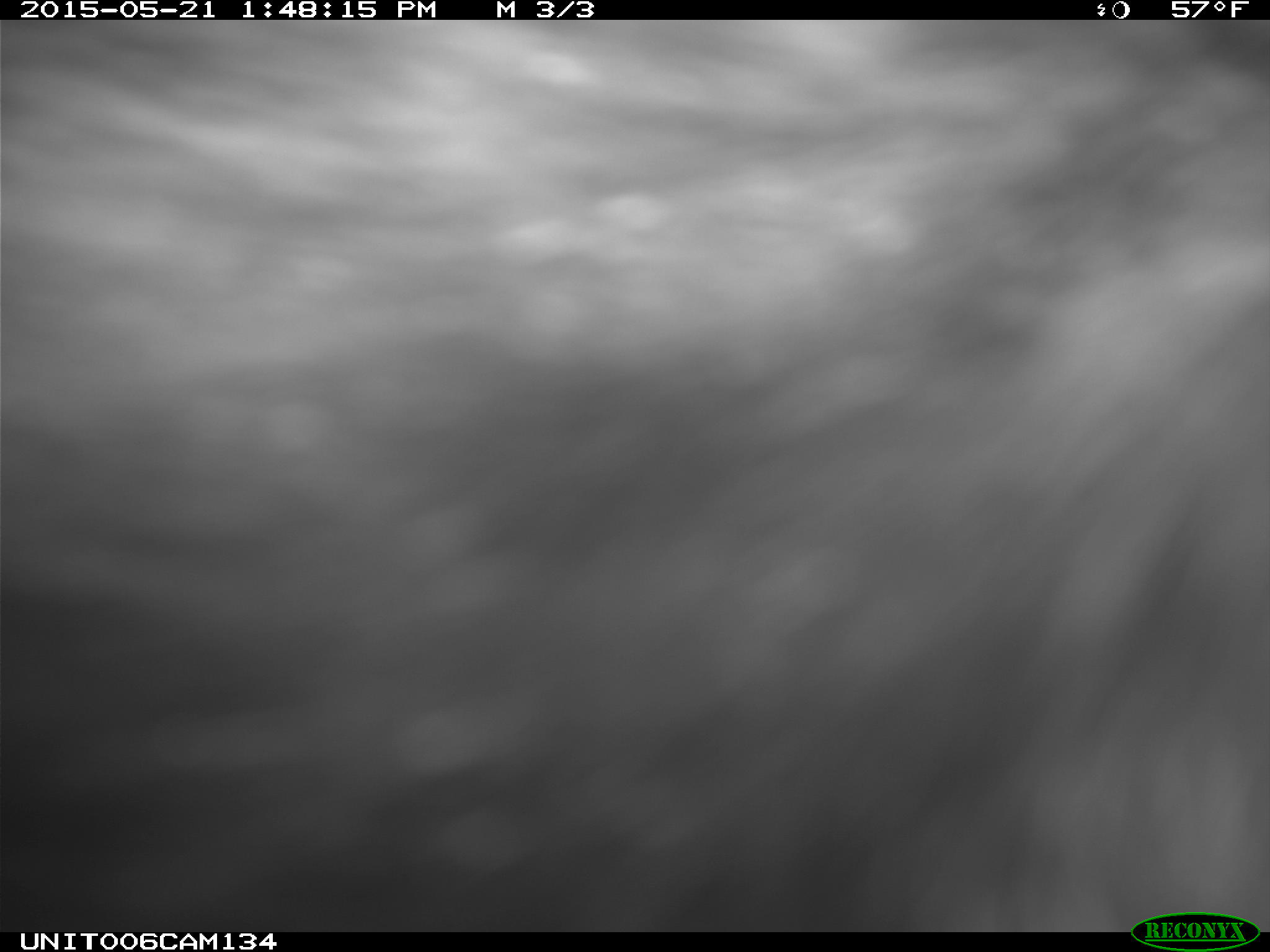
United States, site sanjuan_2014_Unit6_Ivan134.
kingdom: Animalia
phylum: Chordata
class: Mammalia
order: Carnivora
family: Ursidae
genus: Ursus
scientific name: Ursus americanus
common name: american black bear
Ursus americanus (american black bear).